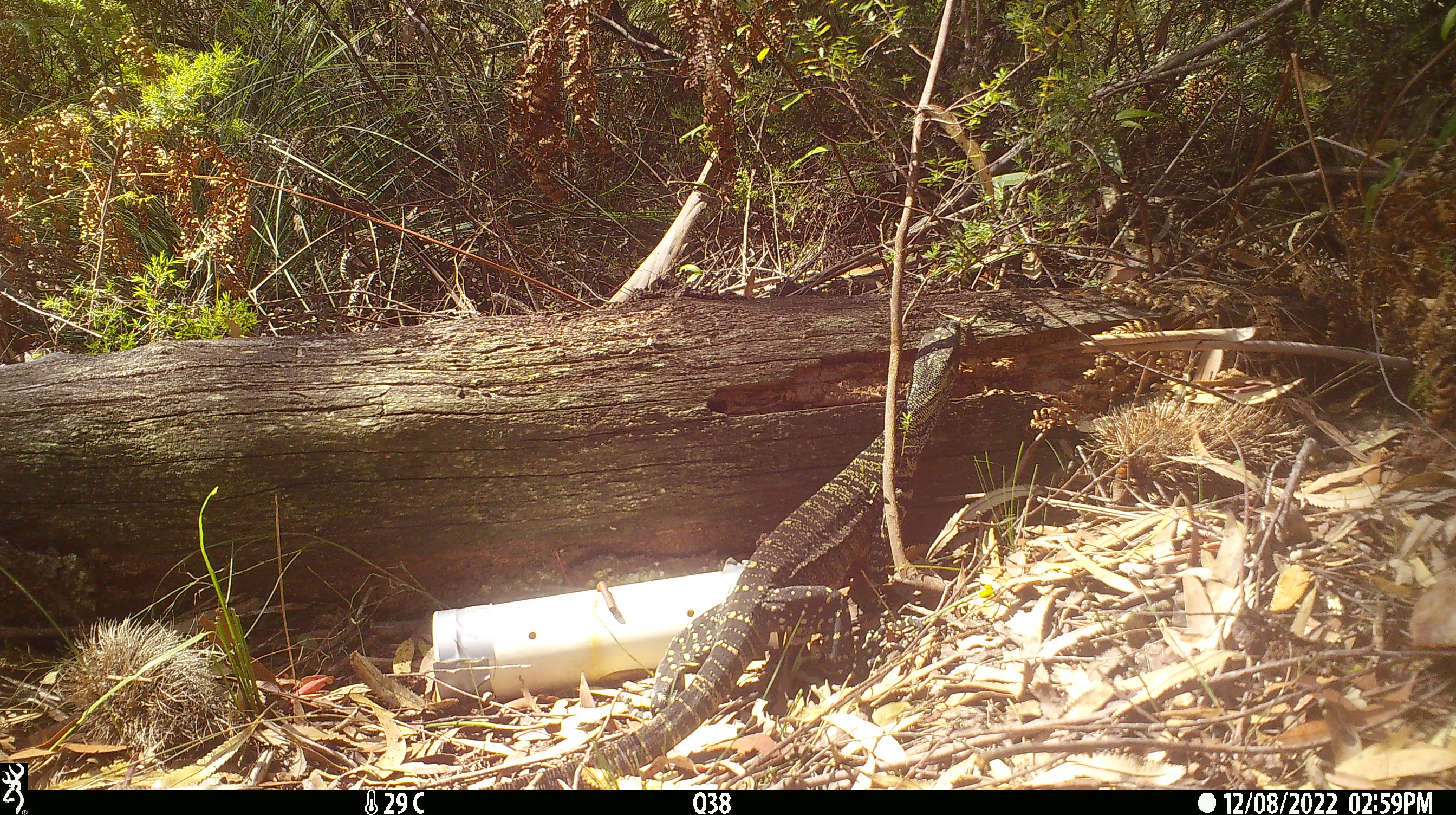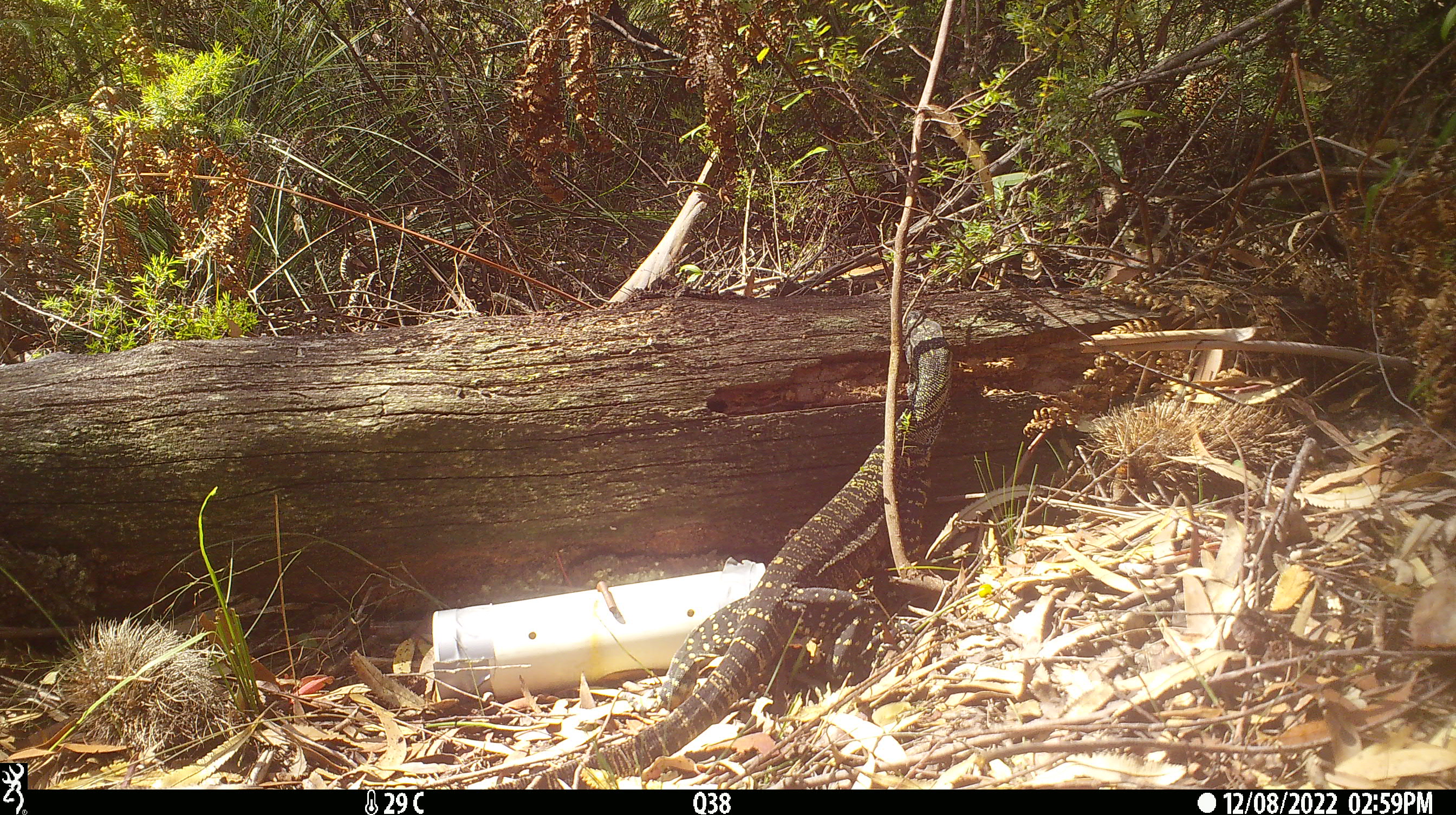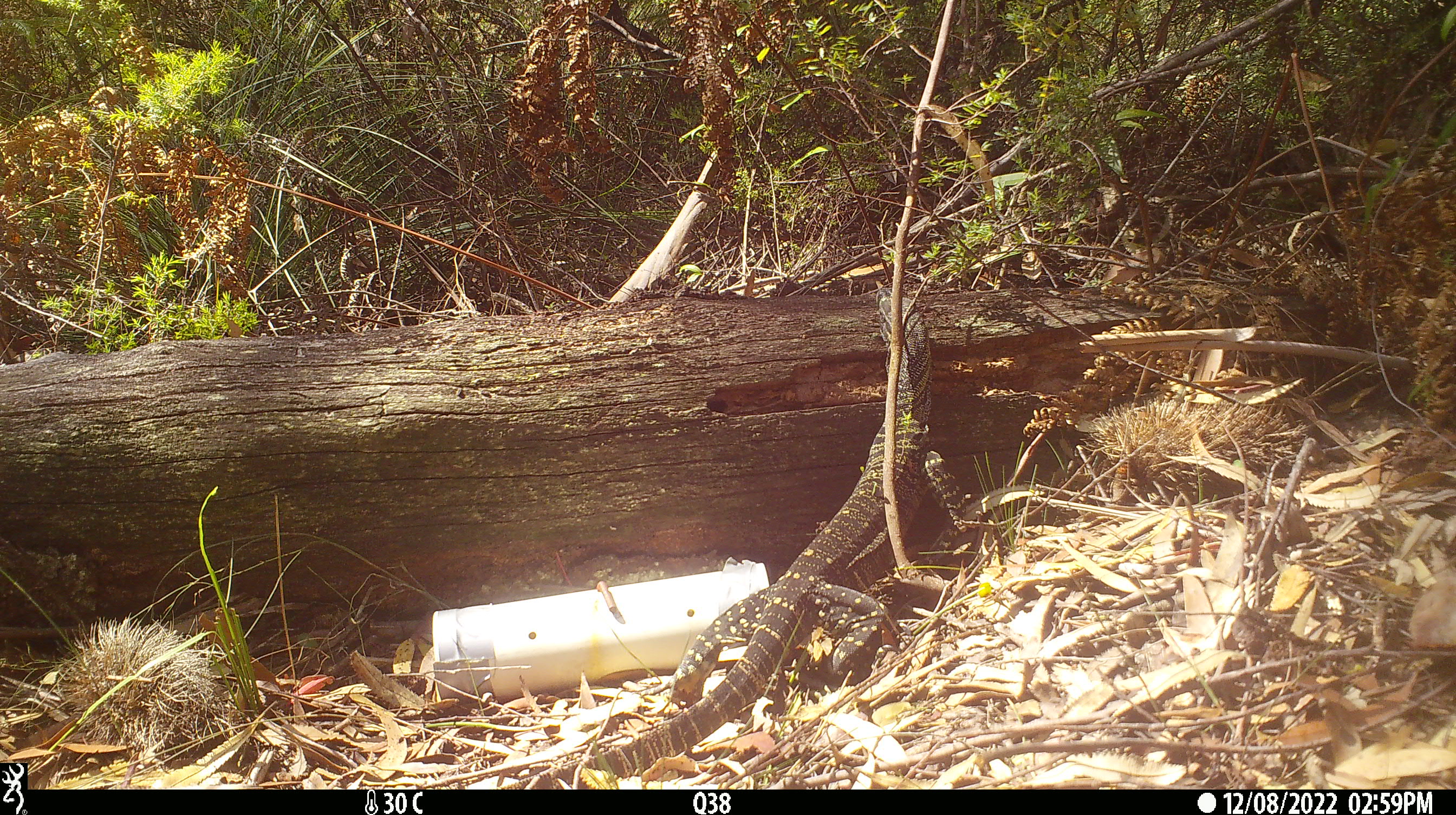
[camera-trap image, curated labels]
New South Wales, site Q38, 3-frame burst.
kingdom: Animalia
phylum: Chordata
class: Reptilia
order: Squamata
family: Varanidae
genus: Varanus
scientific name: Varanus varius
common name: lace monitor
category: goanna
Goanna (lace monitor) (Varanus varius).